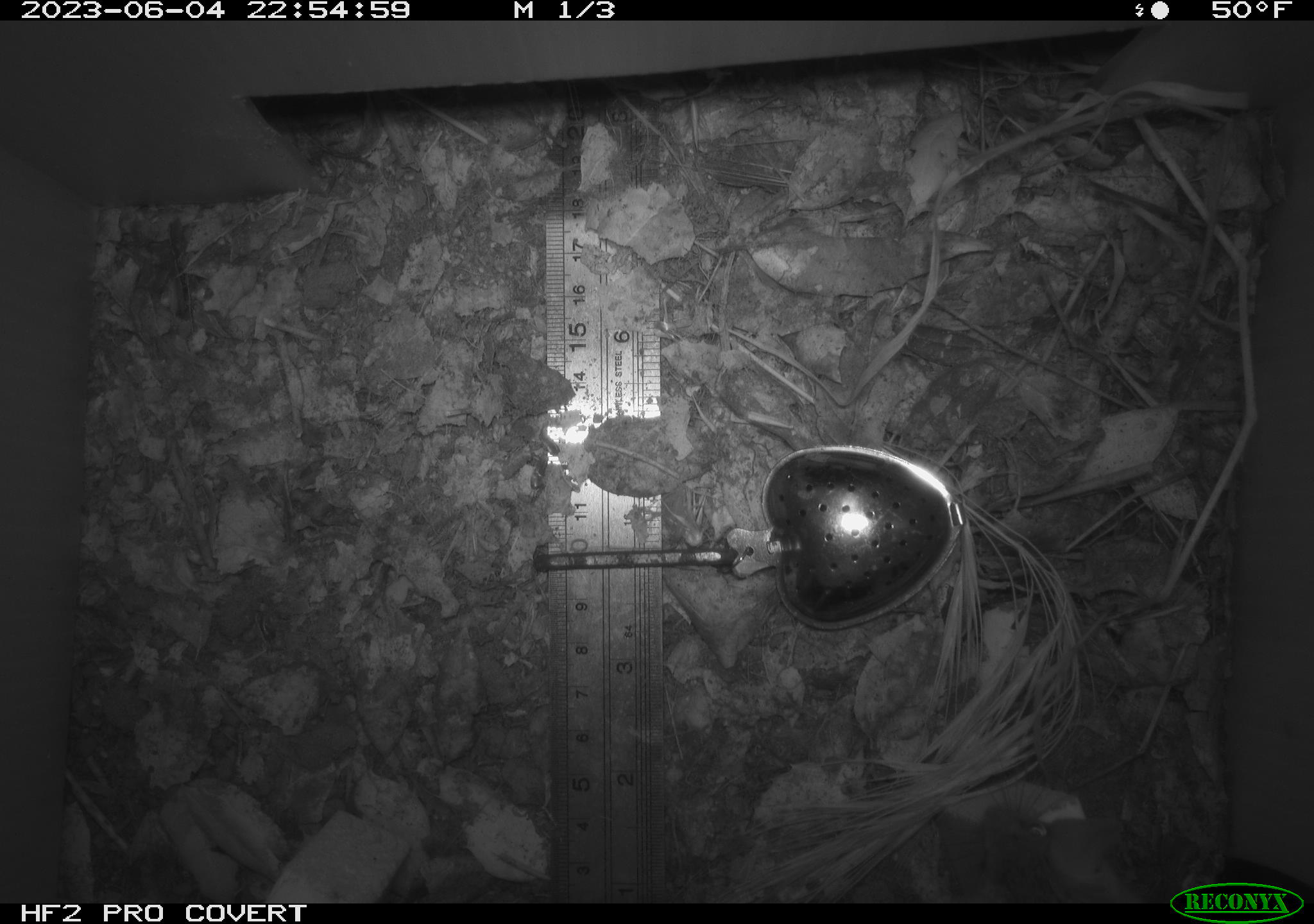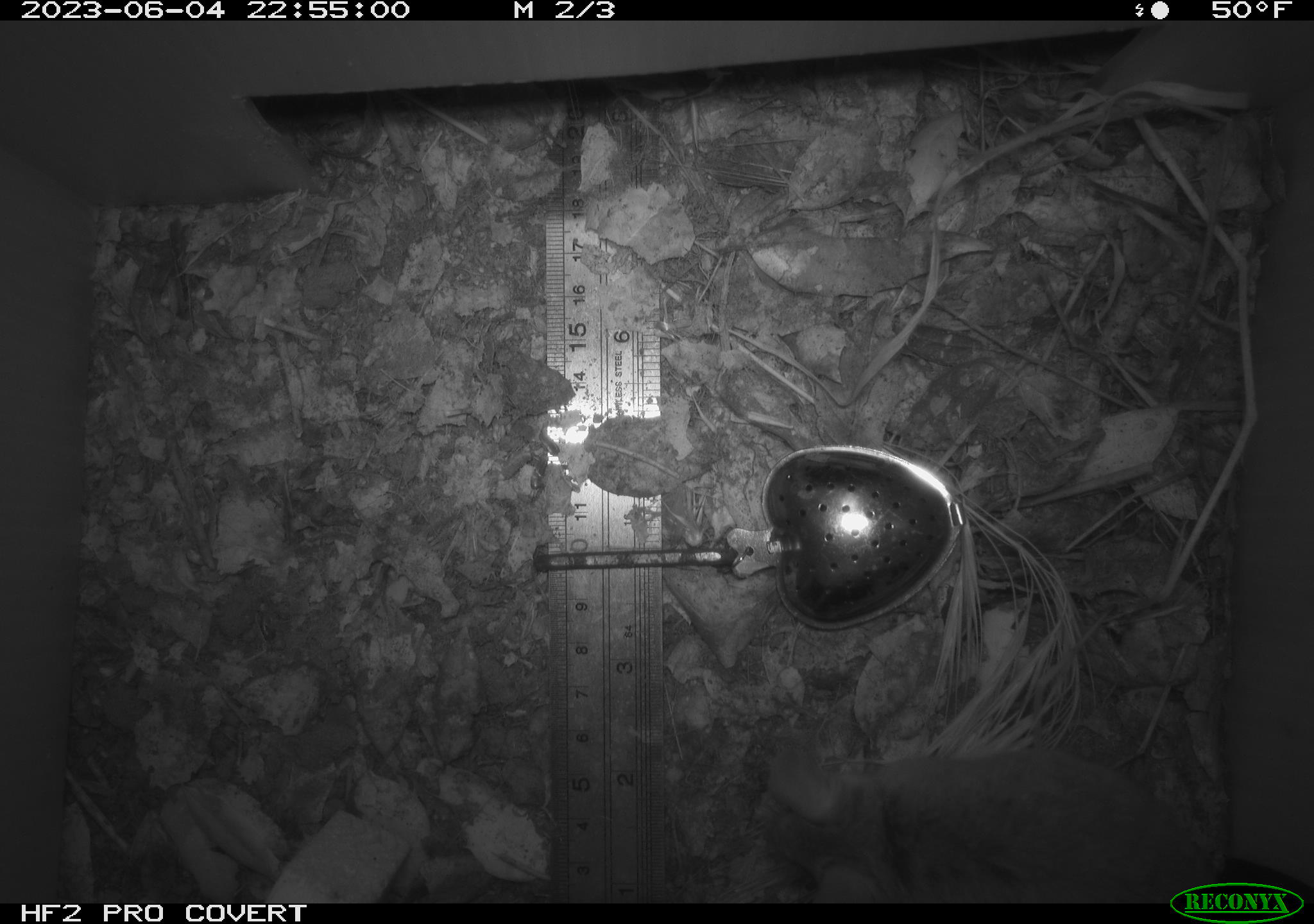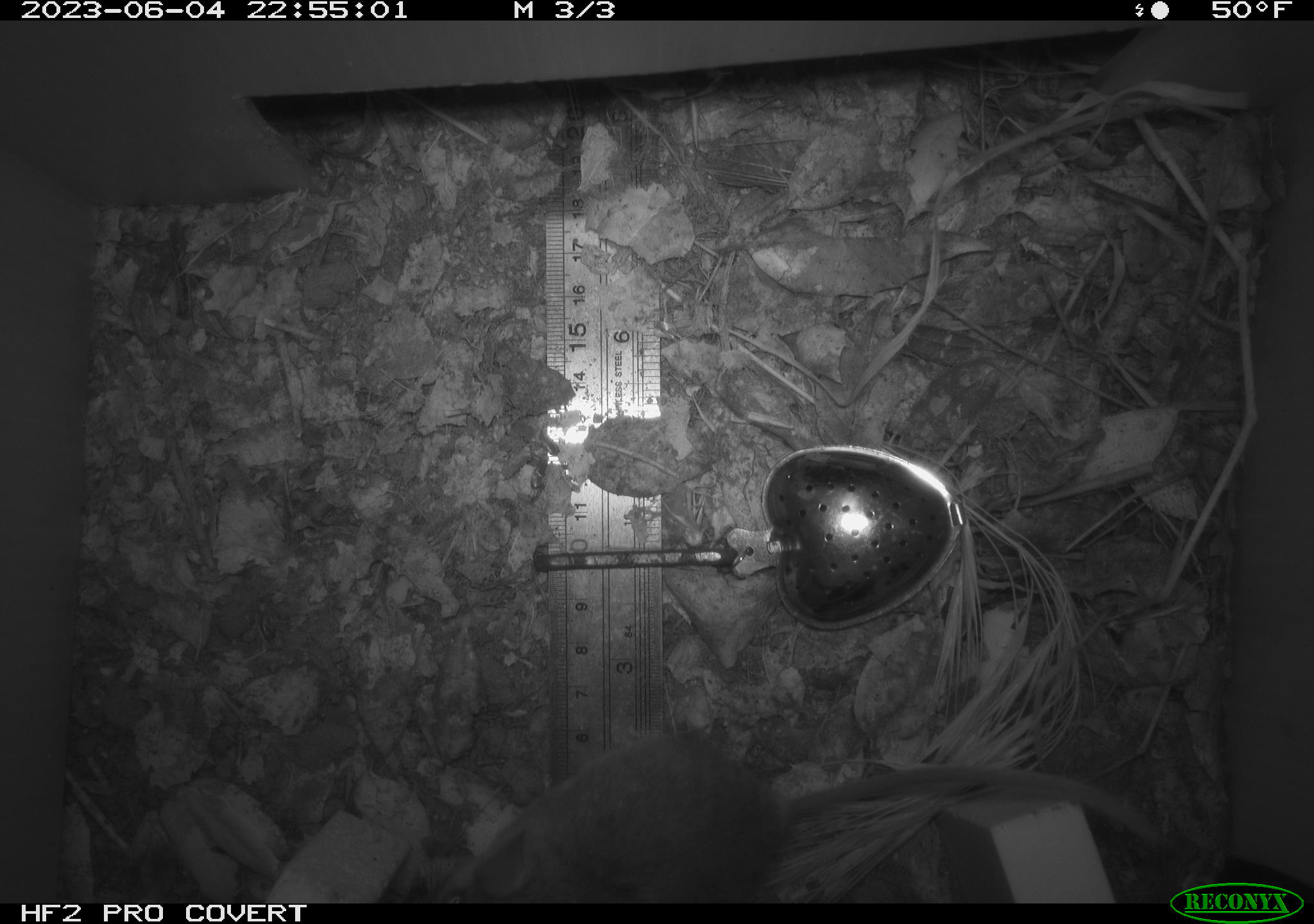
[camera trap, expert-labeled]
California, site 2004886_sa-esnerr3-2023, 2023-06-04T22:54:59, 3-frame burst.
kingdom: Animalia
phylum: Chordata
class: Mammalia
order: Rodentia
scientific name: Rodentia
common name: mouse species